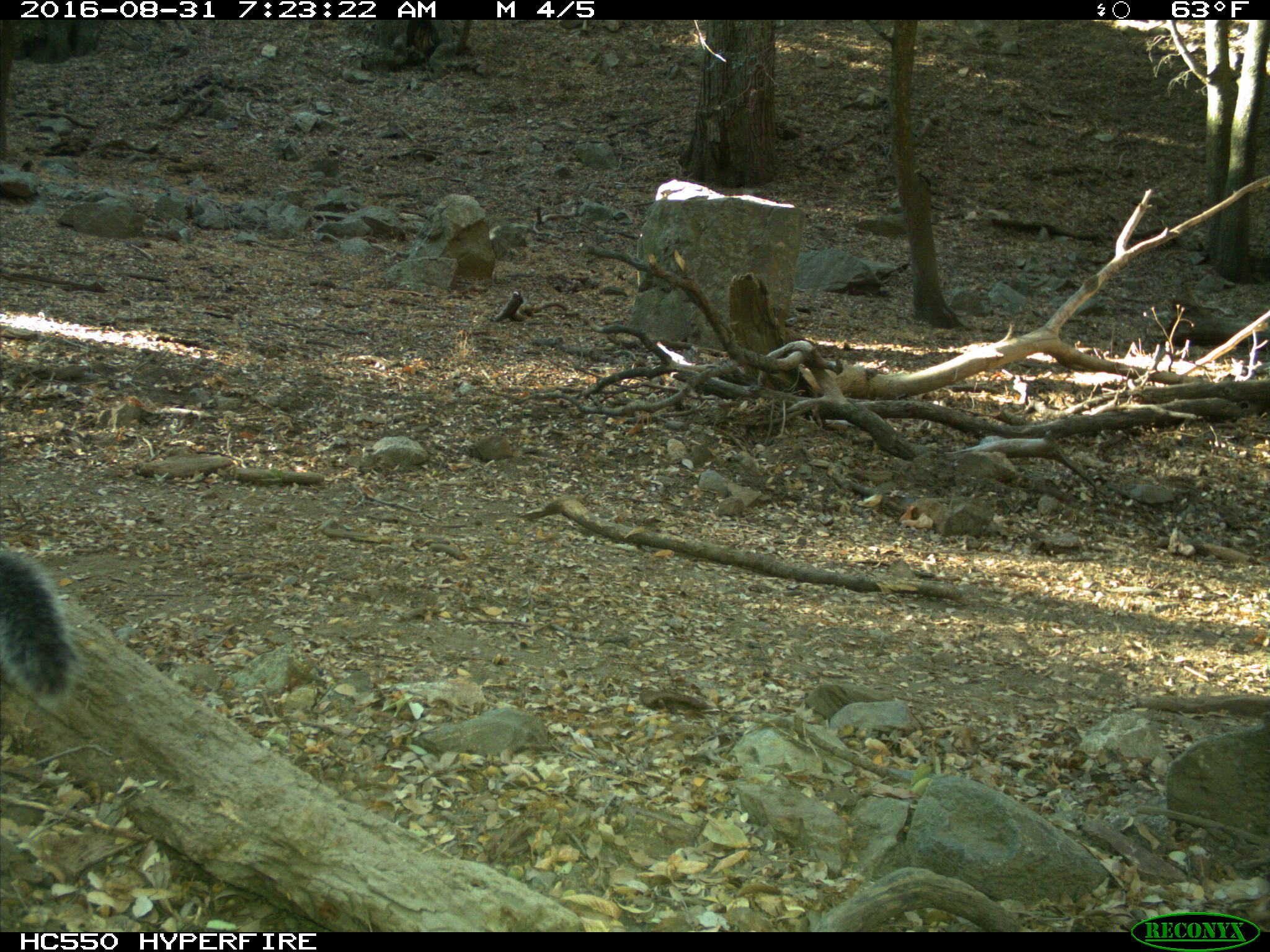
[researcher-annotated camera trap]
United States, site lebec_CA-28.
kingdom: Animalia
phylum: Chordata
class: Mammalia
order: Rodentia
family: Sciuridae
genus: Sciurus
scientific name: Sciurus carolinensis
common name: eastern gray squirrel